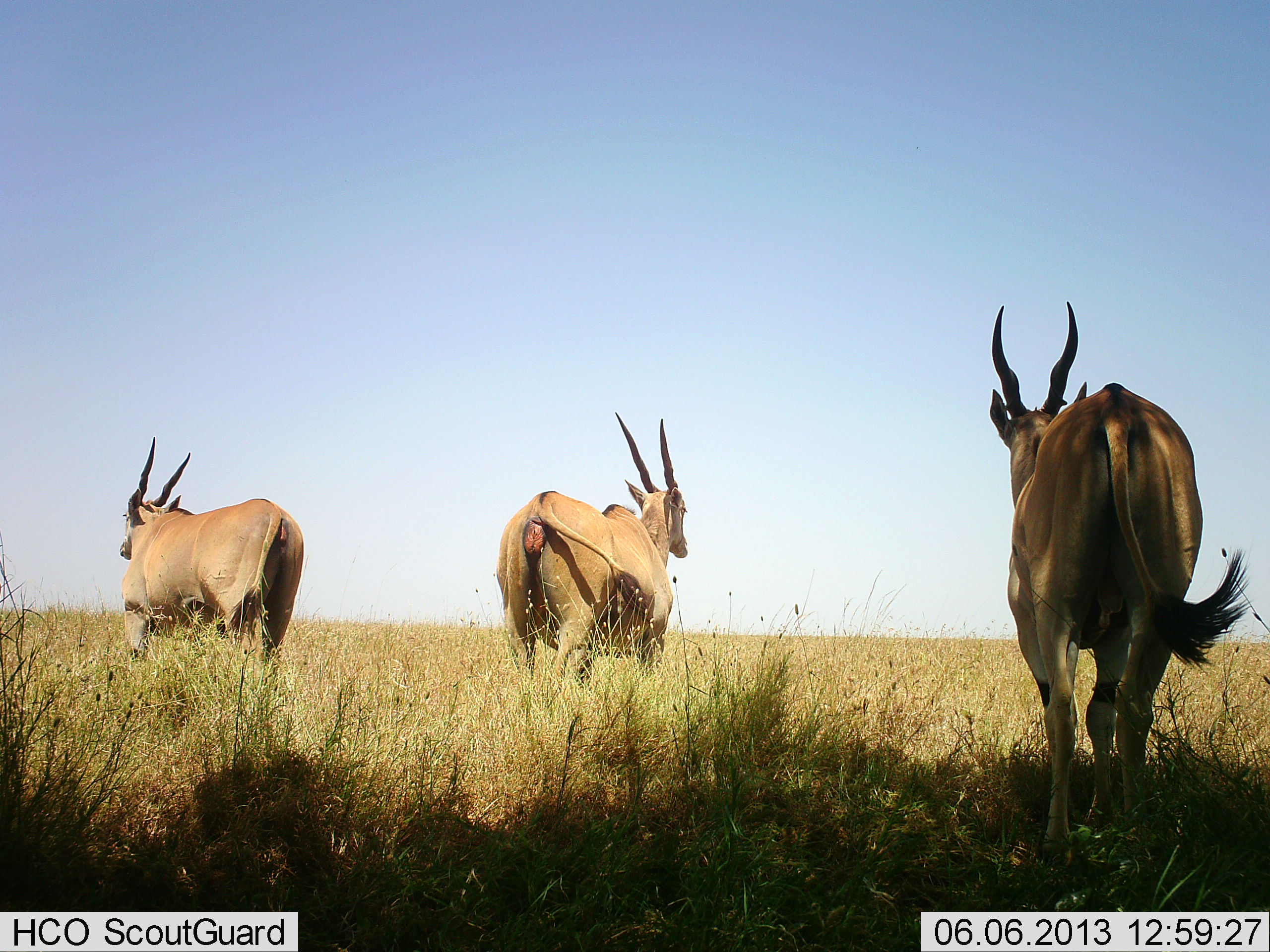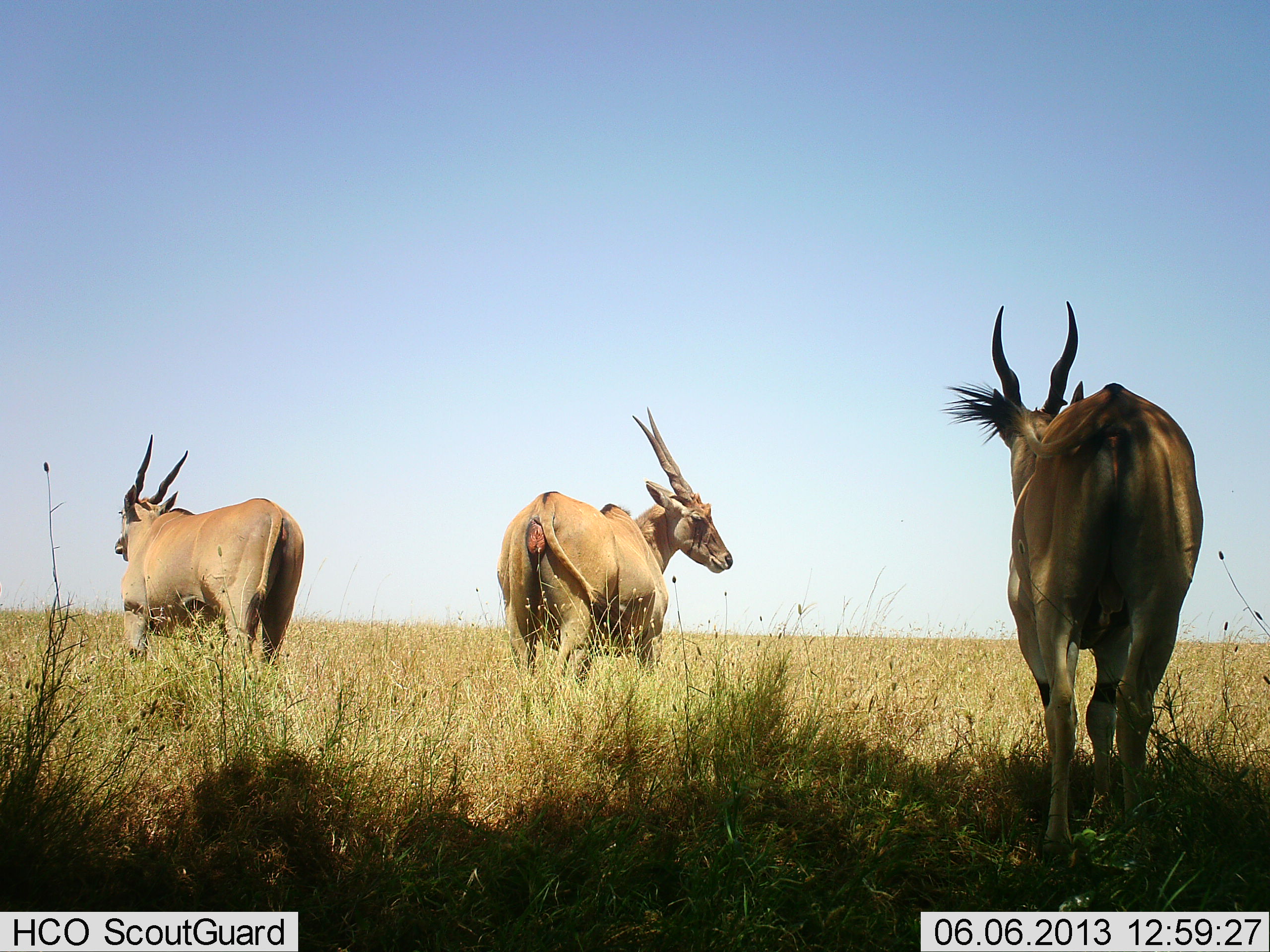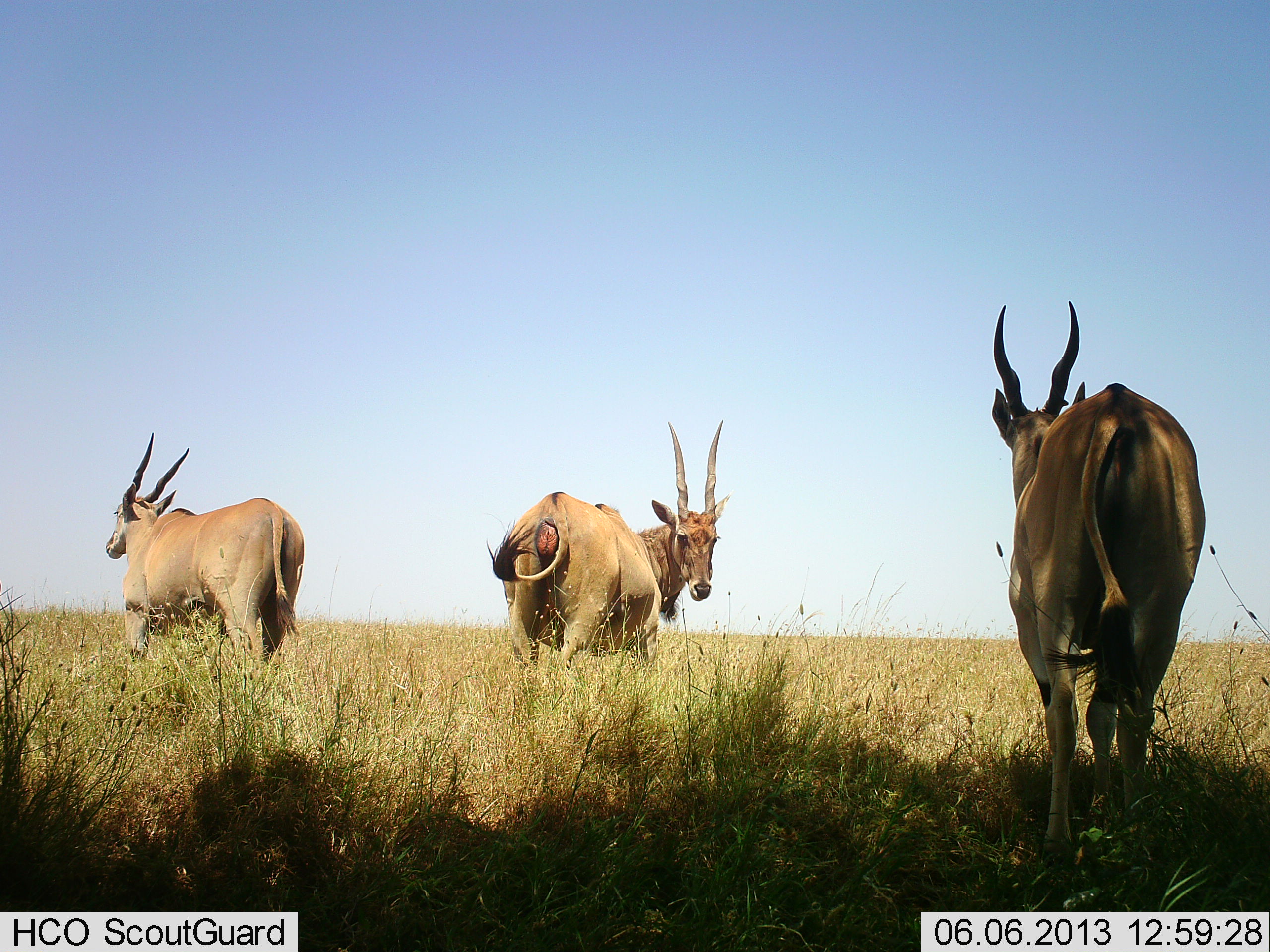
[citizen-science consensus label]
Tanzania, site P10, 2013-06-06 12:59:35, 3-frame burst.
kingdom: Animalia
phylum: Chordata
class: Mammalia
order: Artiodactyla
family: Bovidae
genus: Tragelaphus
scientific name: Tragelaphus oryx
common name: eland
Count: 3.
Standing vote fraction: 100%.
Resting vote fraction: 0%.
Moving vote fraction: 0%.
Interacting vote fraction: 0%.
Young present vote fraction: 0%.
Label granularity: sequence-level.